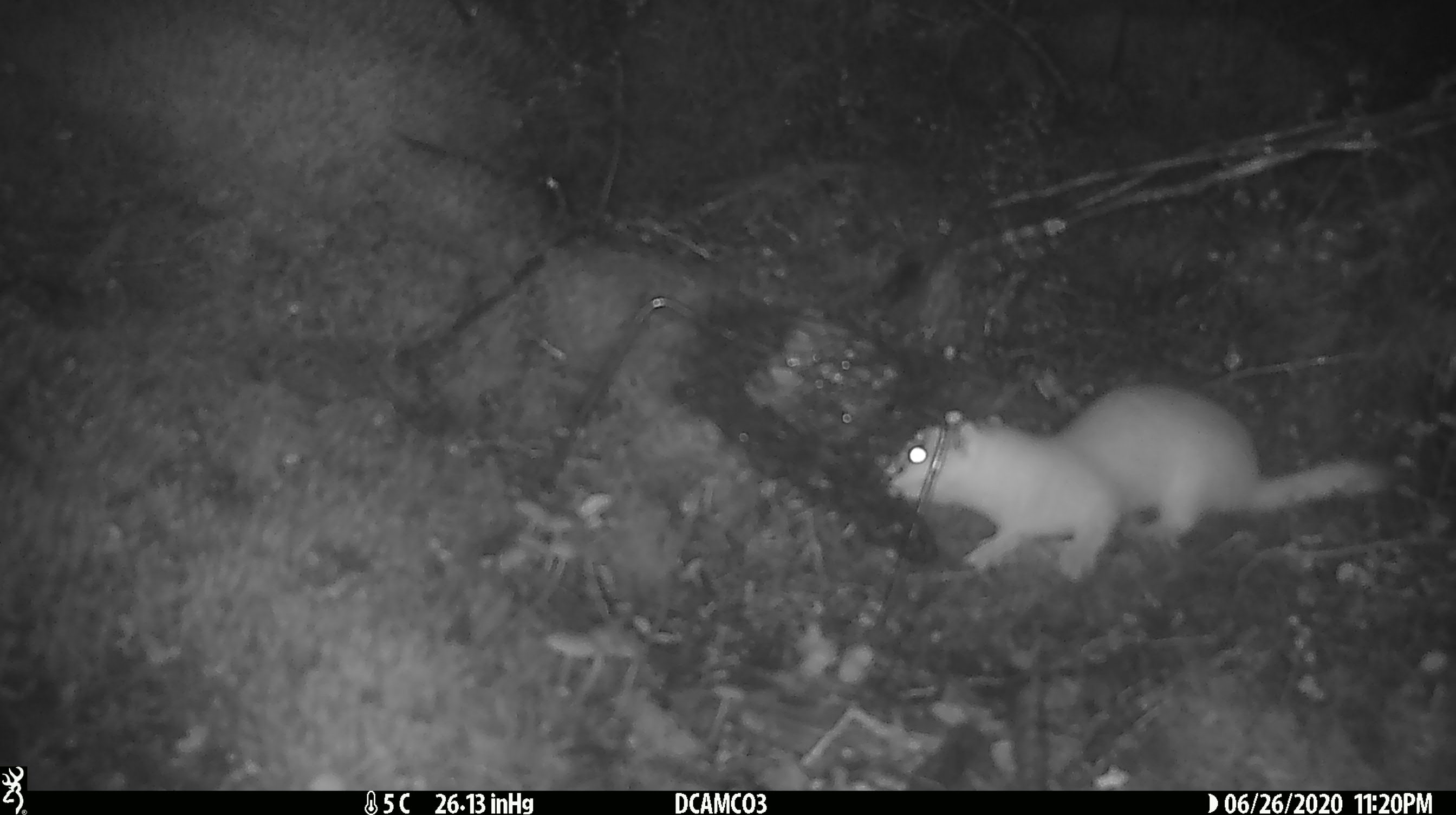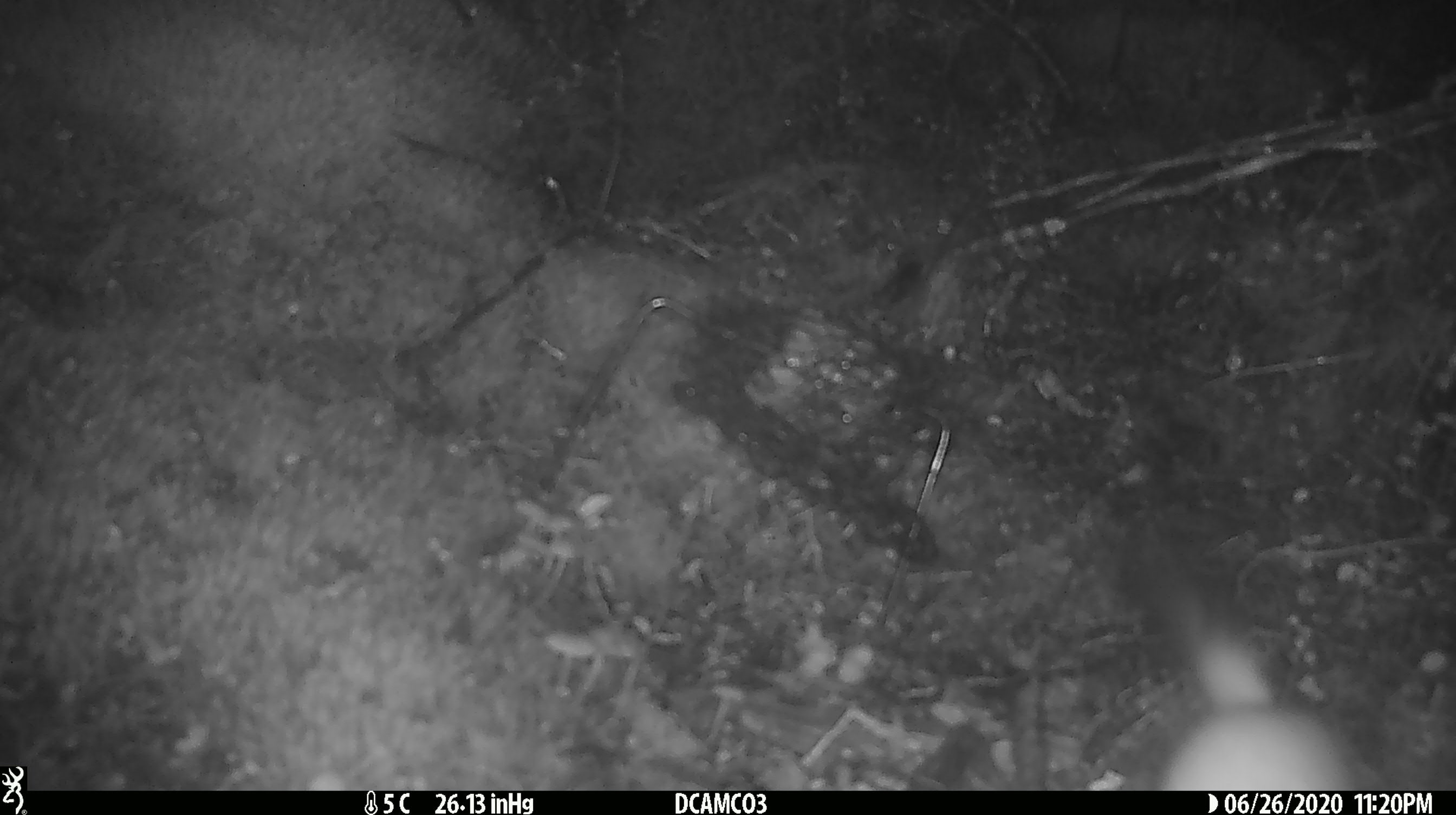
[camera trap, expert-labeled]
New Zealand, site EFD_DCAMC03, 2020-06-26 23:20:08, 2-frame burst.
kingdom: Animalia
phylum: Chordata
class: Mammalia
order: Carnivora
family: Mustelidae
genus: Mustela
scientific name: Mustela erminea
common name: stoat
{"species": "stoat (Mustela erminea)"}